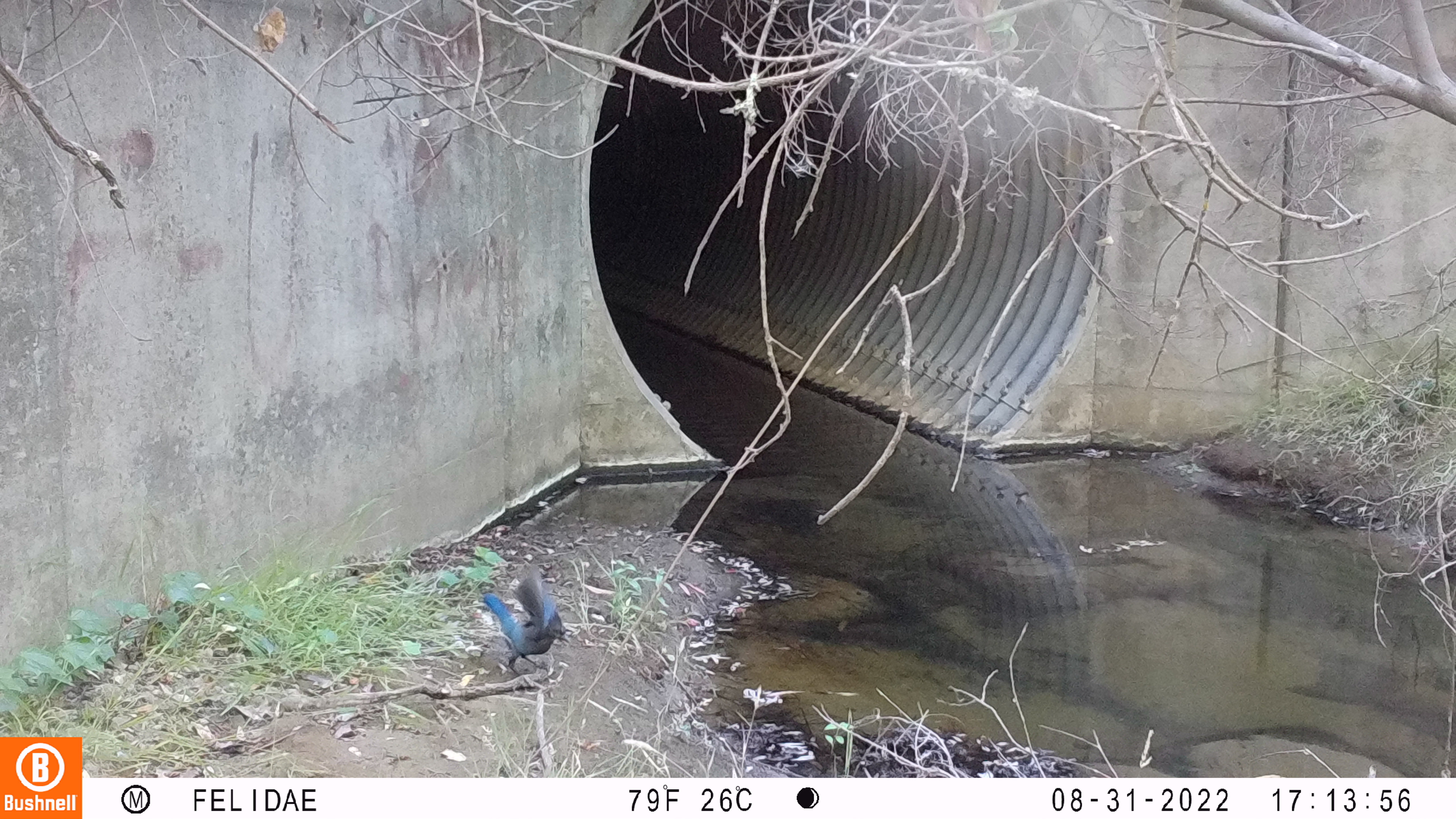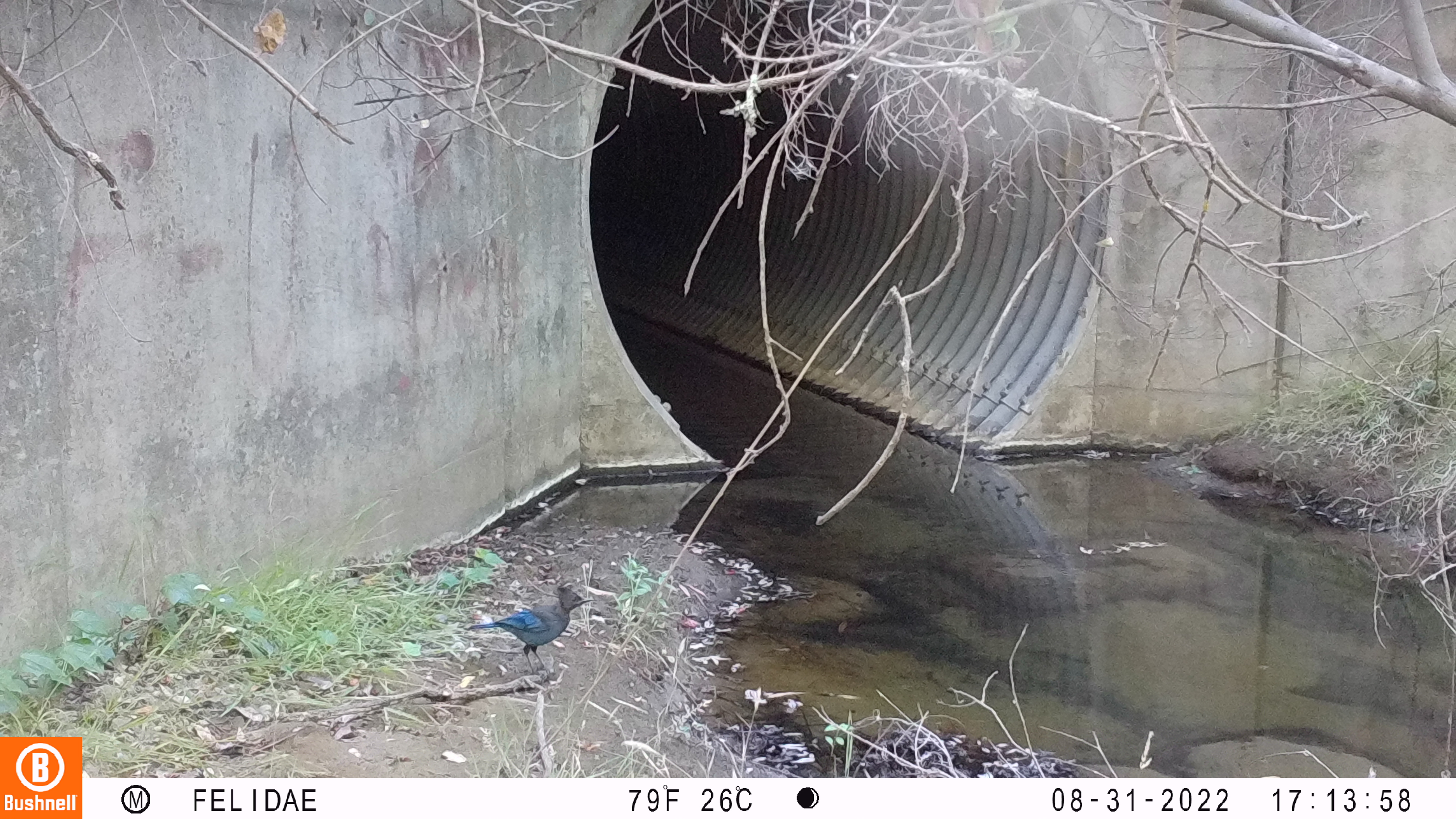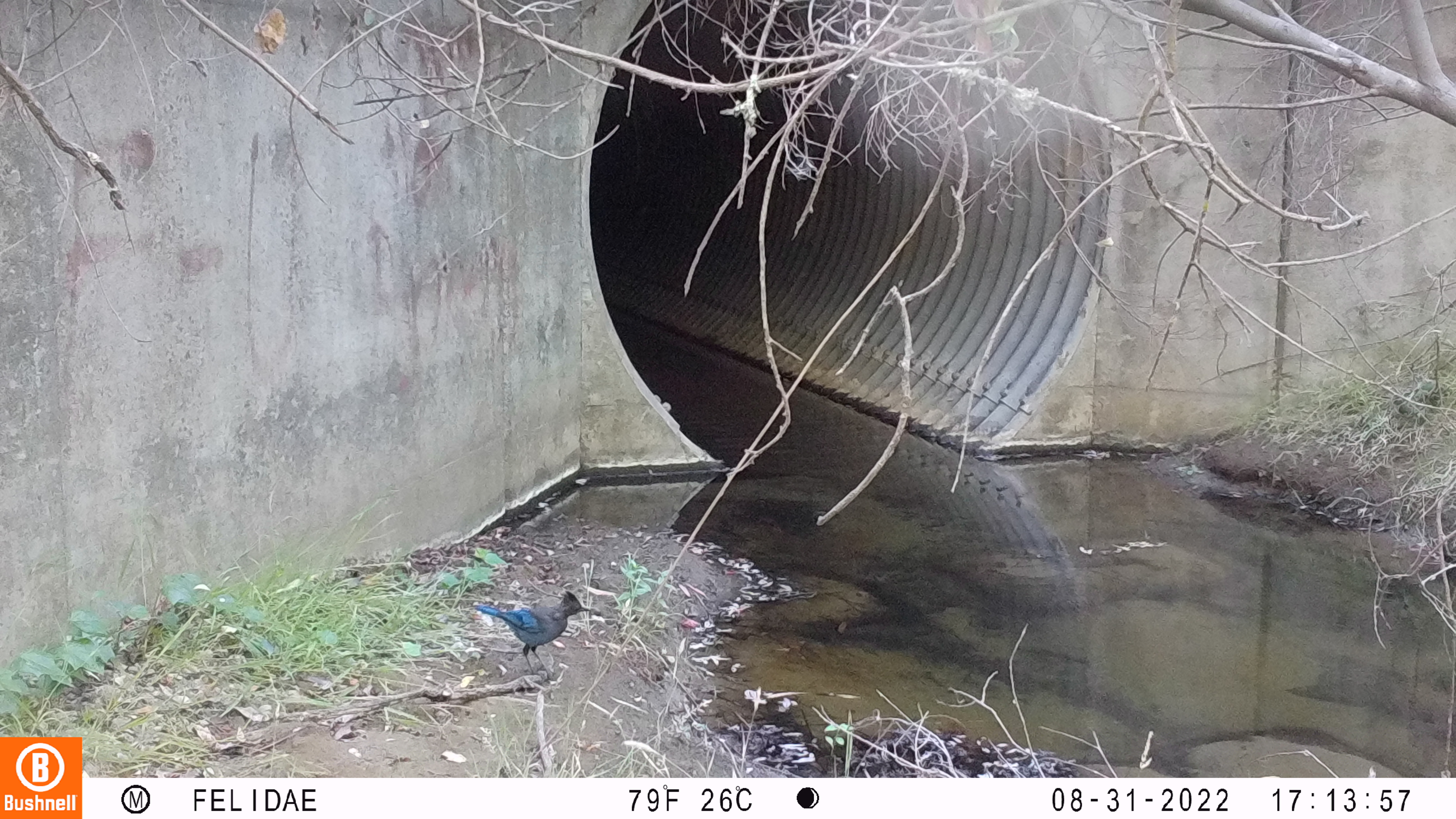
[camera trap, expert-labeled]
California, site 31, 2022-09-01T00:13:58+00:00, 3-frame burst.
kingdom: Animalia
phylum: Chordata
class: Aves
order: Passeriformes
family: Corvidae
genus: Cyanocitta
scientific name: Cyanocitta stelleri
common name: steller's jay